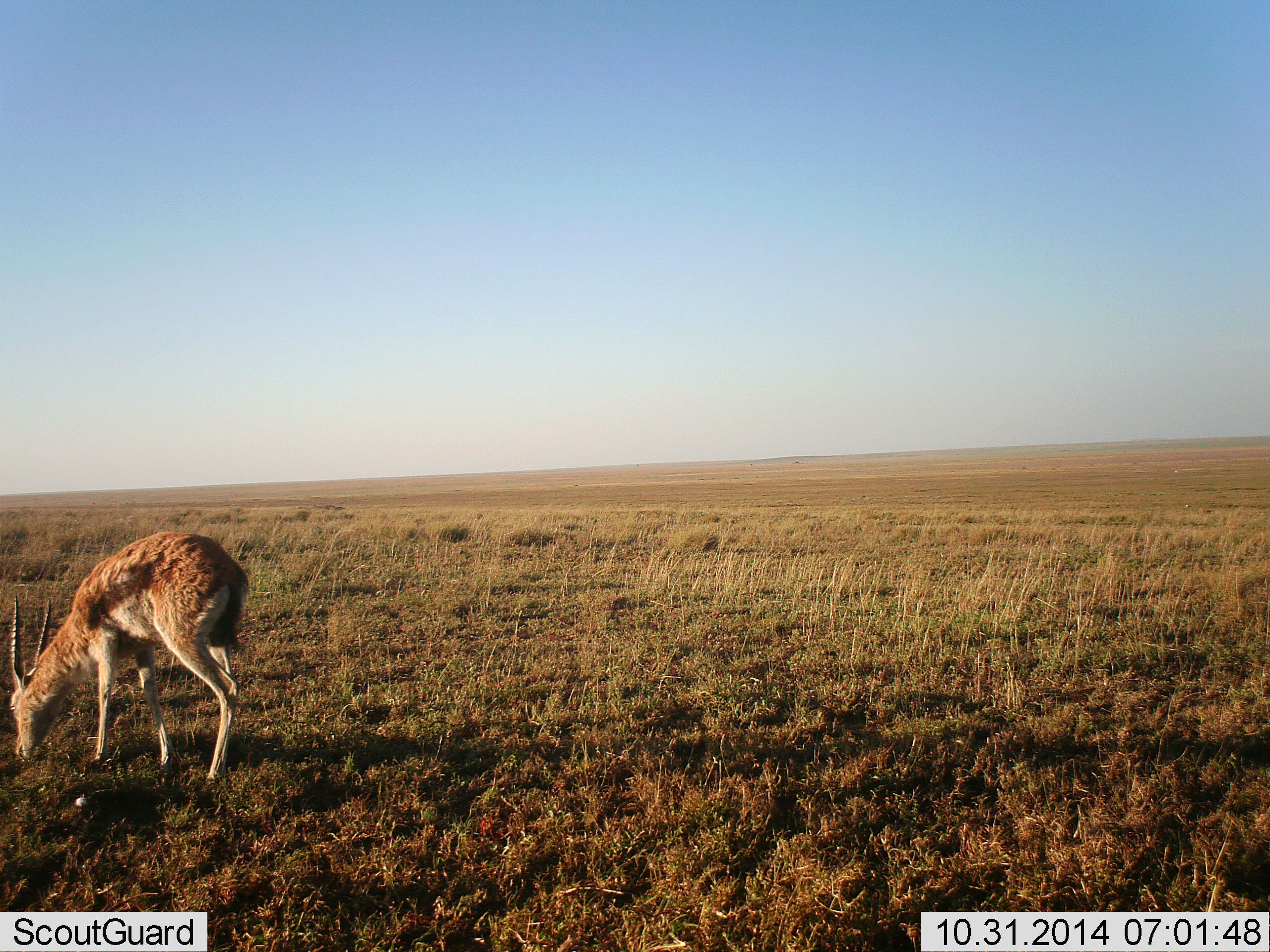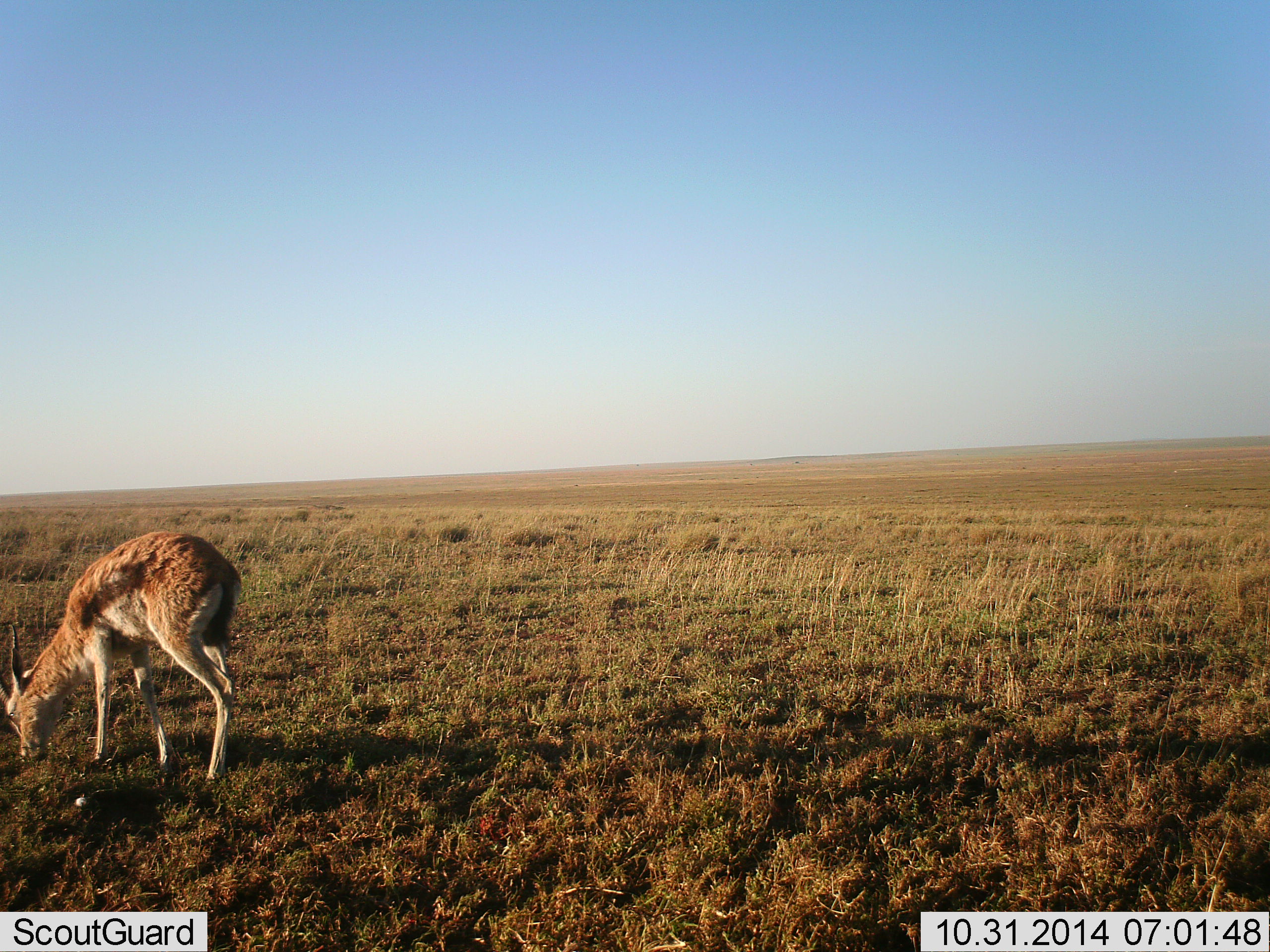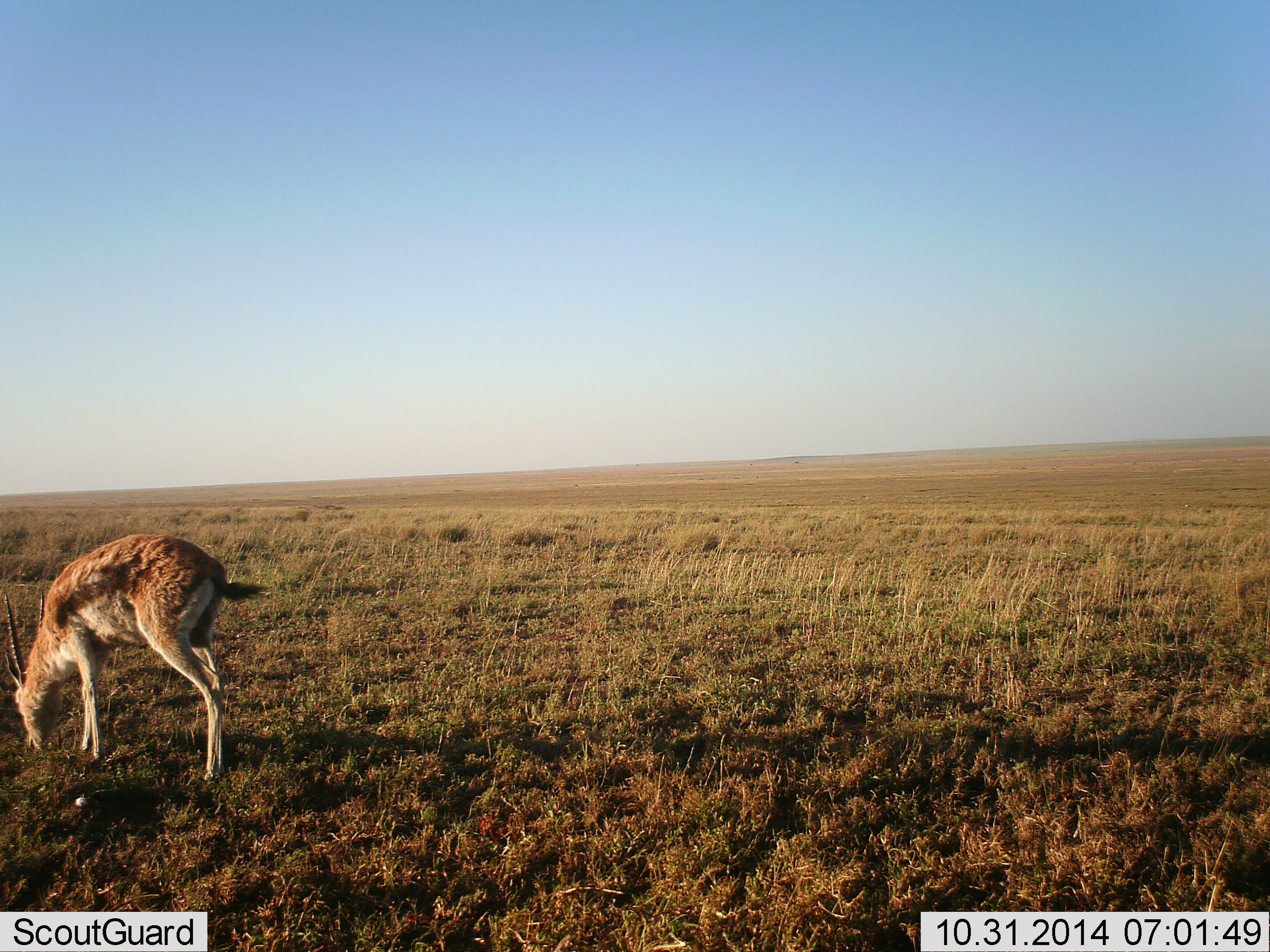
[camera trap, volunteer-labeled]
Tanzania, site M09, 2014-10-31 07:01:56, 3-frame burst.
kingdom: Animalia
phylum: Chordata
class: Mammalia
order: Artiodactyla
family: Bovidae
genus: Eudorcas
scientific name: Eudorcas thomsonii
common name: thomson's gazelle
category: gazellethomsons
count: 1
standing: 20%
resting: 0%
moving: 0%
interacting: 0%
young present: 0%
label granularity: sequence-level